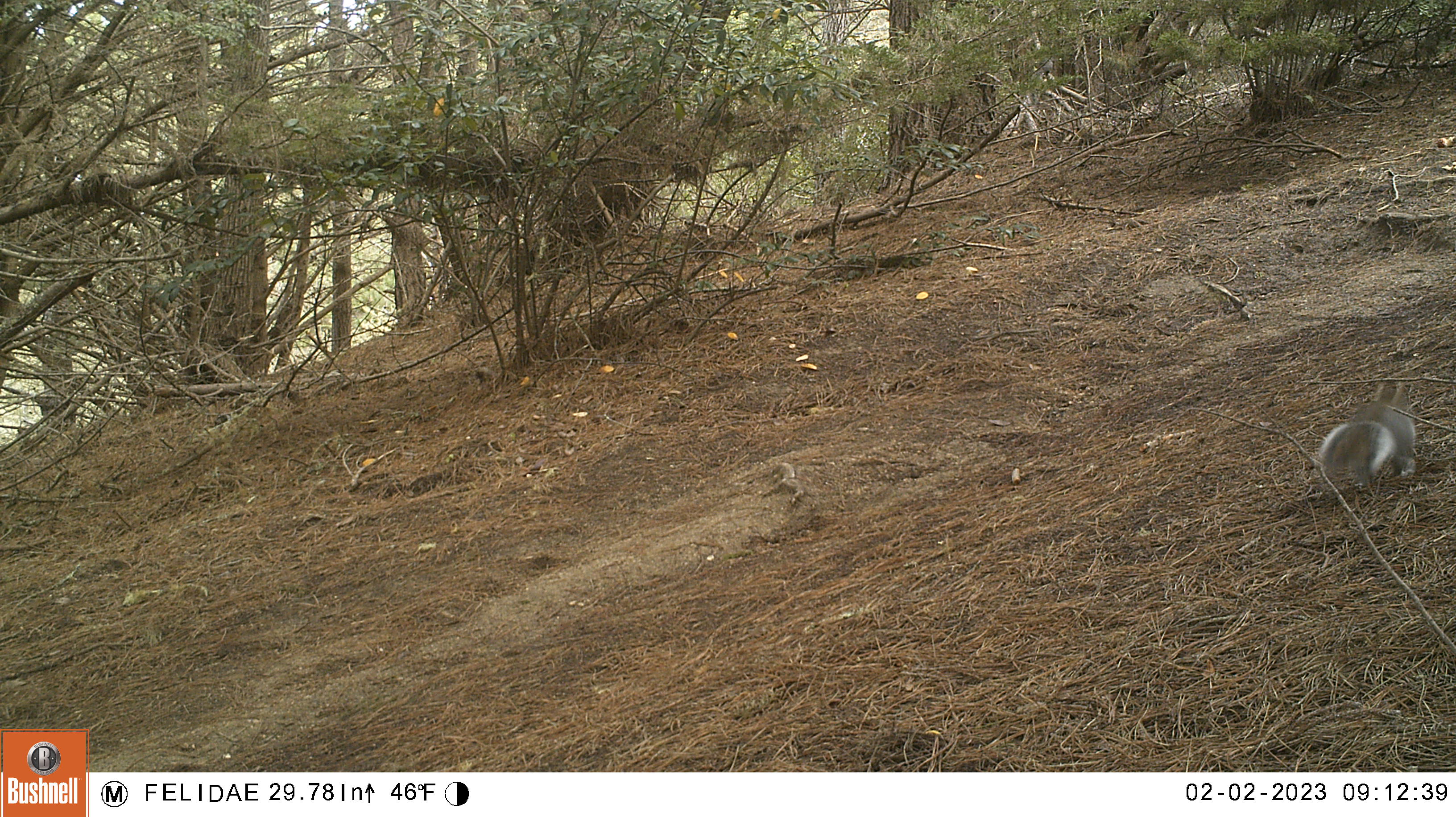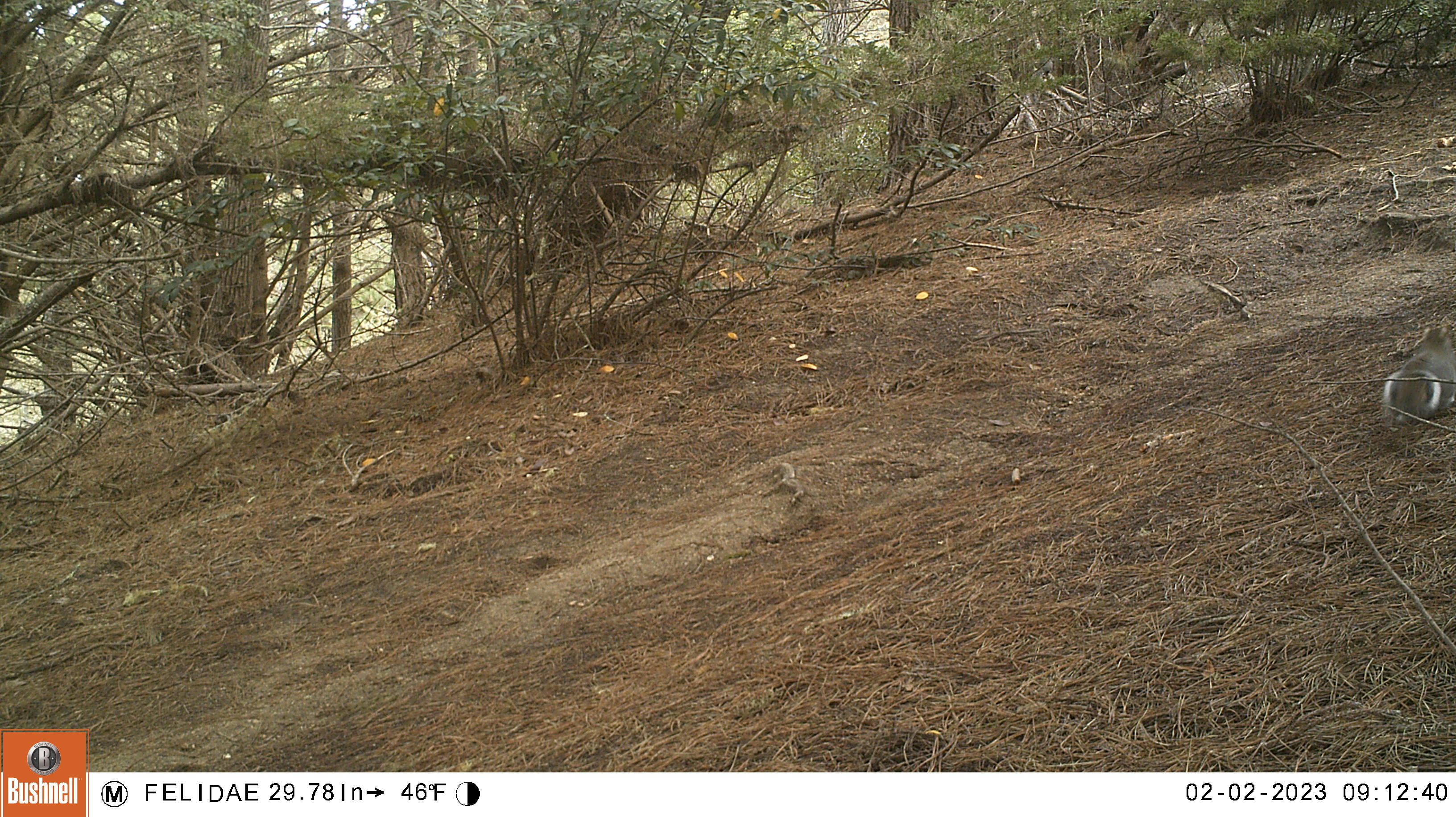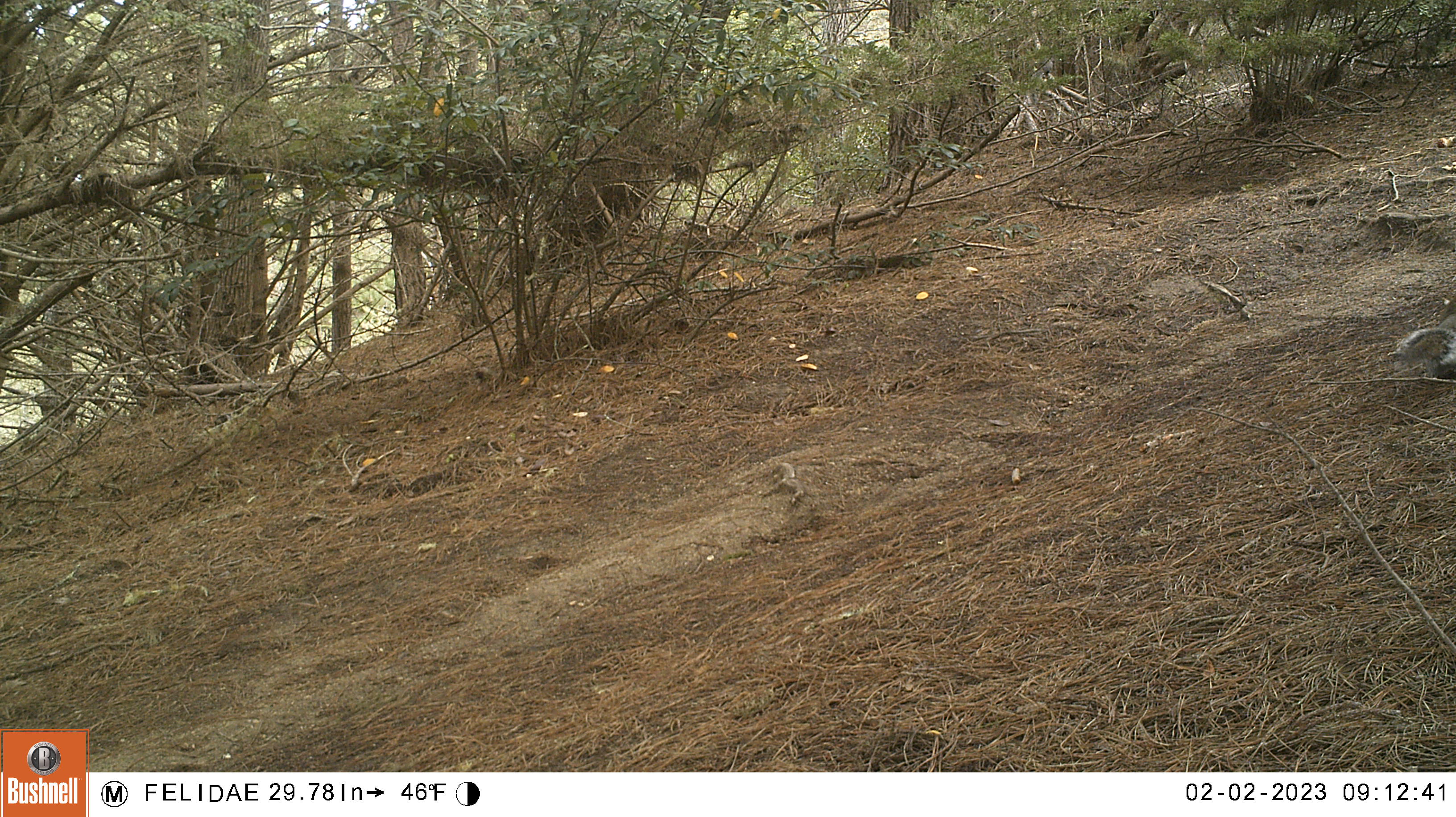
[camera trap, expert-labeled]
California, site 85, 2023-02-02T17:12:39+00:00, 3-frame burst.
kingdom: Animalia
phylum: Chordata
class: Mammalia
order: Rodentia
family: Sciuridae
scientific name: Sciuridae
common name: squirrel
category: unknown squirrel